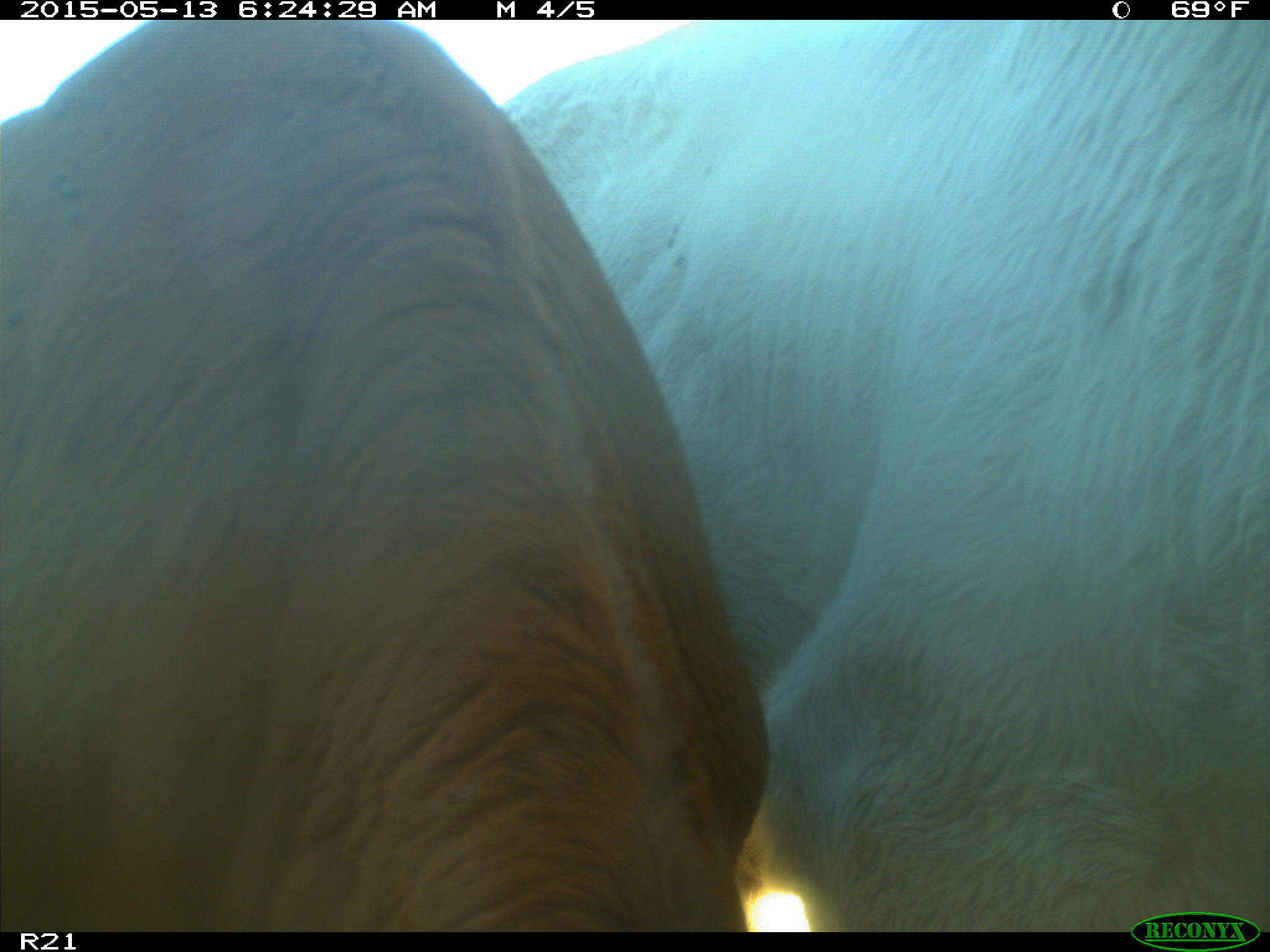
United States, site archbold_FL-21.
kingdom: Animalia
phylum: Chordata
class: Mammalia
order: Artiodactyla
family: Bovidae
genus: Bos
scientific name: Bos taurus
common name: domestic cow